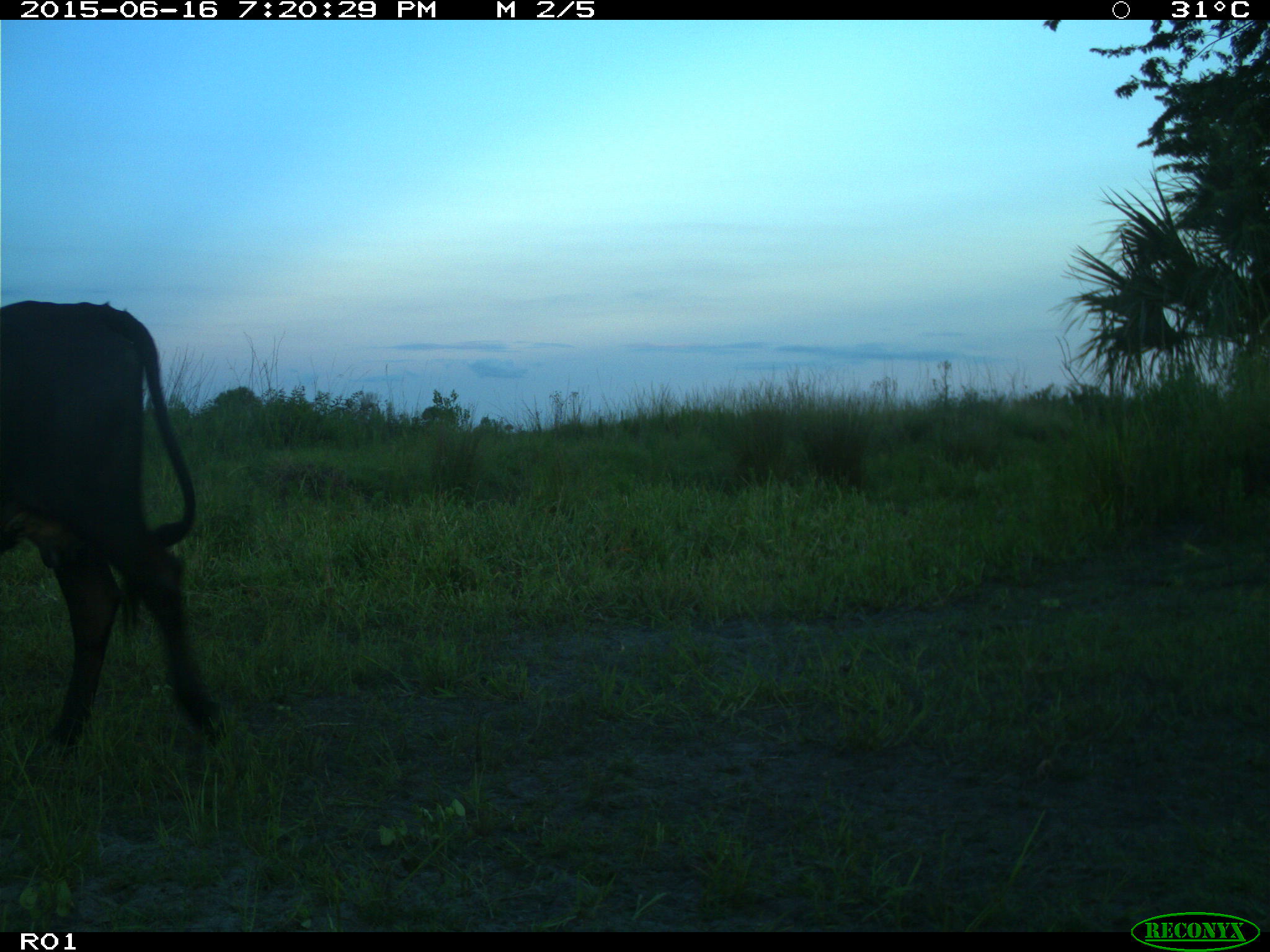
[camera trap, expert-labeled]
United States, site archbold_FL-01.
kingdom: Animalia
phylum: Chordata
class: Mammalia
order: Artiodactyla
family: Bovidae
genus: Bos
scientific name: Bos taurus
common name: domestic cow